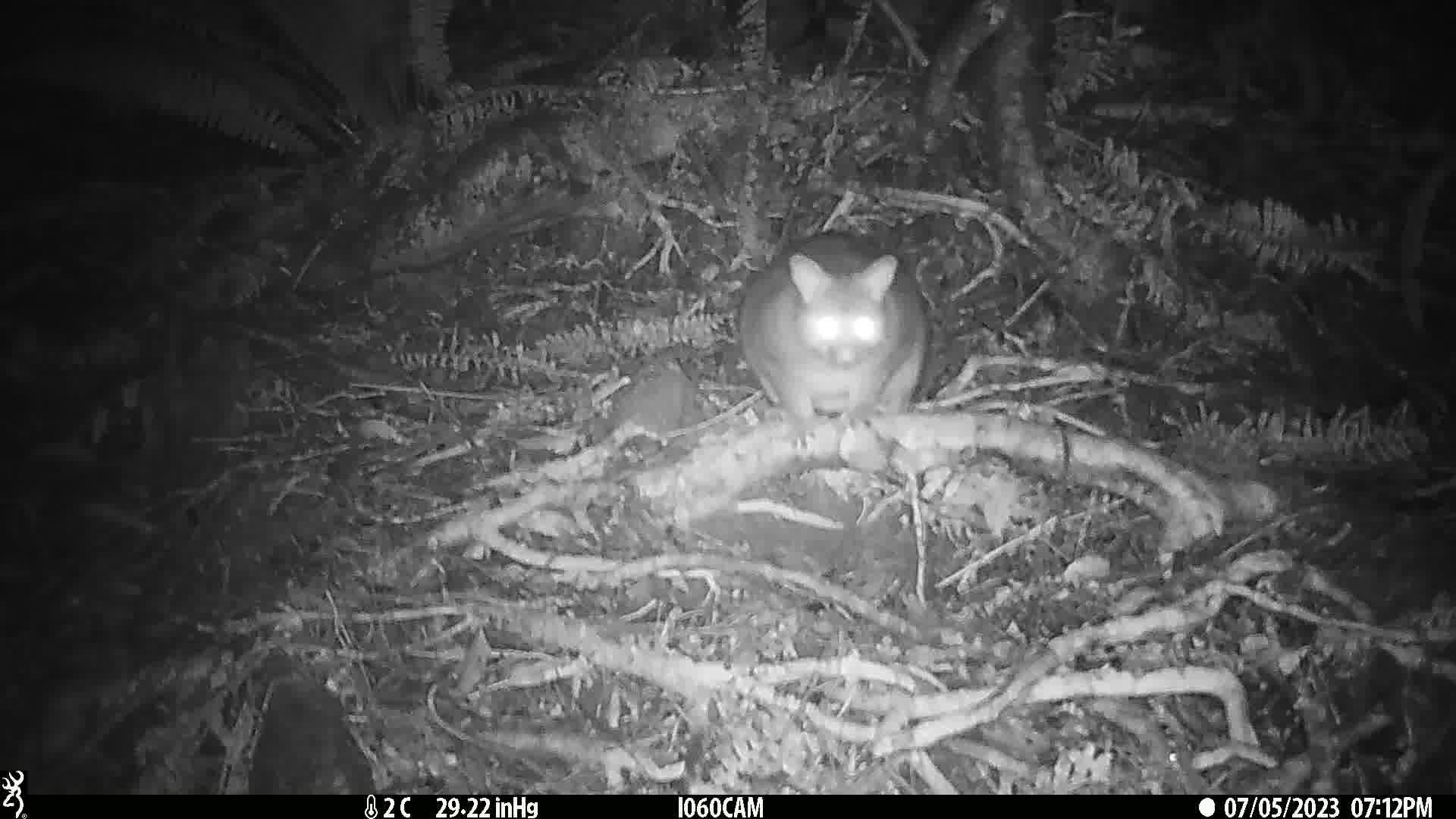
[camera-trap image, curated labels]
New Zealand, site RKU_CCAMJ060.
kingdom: Animalia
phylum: Chordata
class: Mammalia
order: Diprotodontia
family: Phalangeridae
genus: Trichosurus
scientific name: Trichosurus vulpecula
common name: common brushtail possum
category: possum